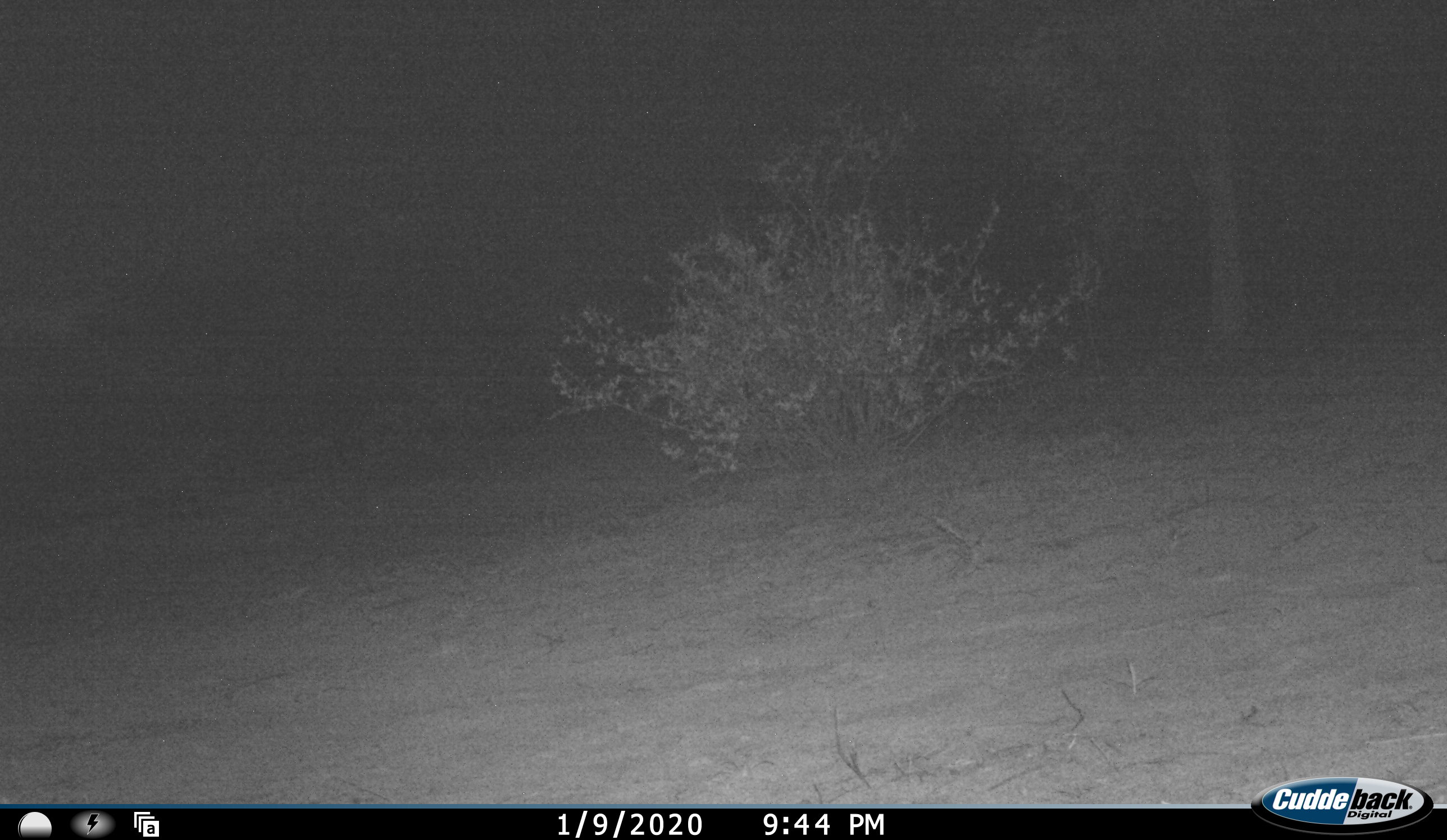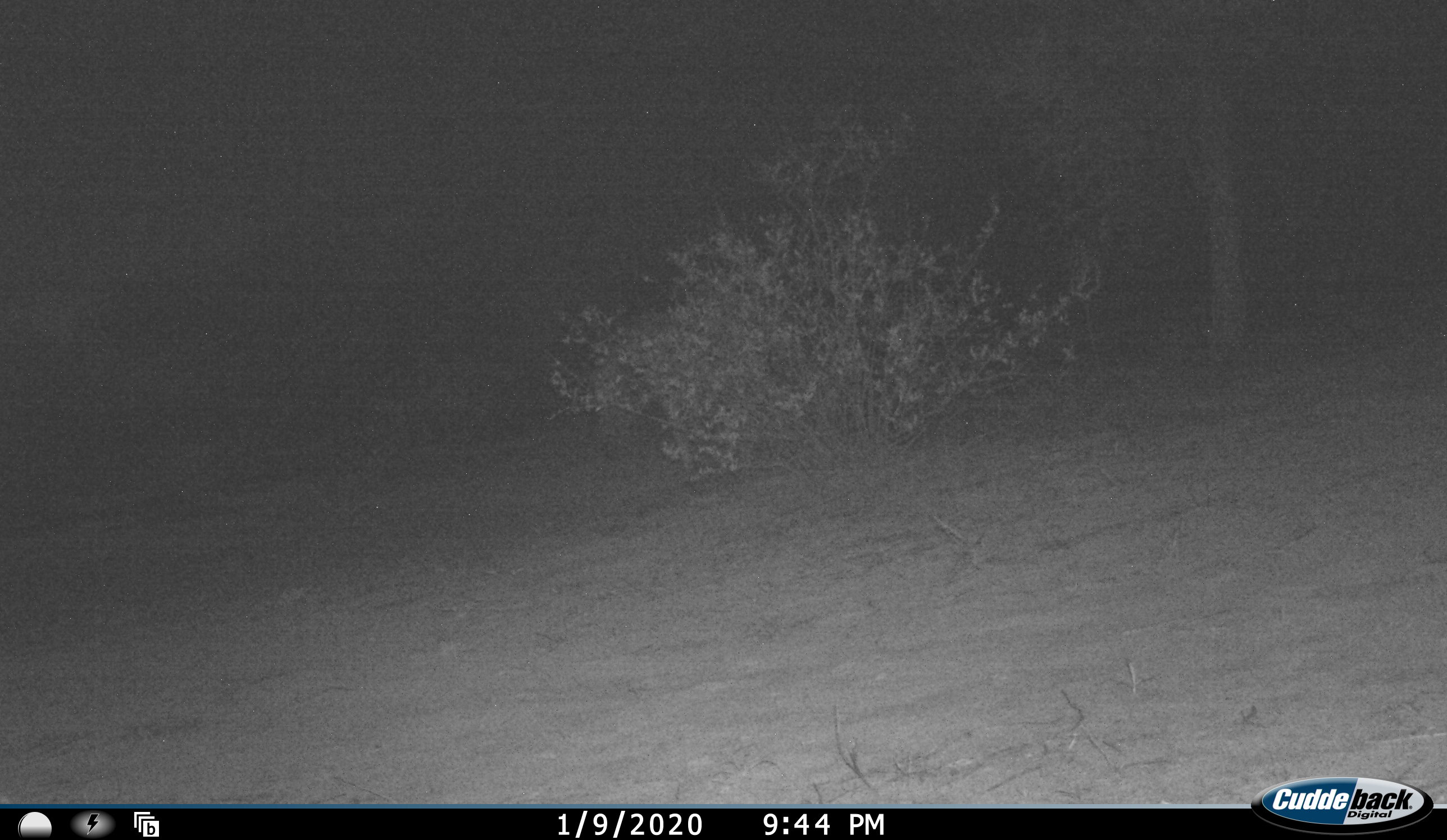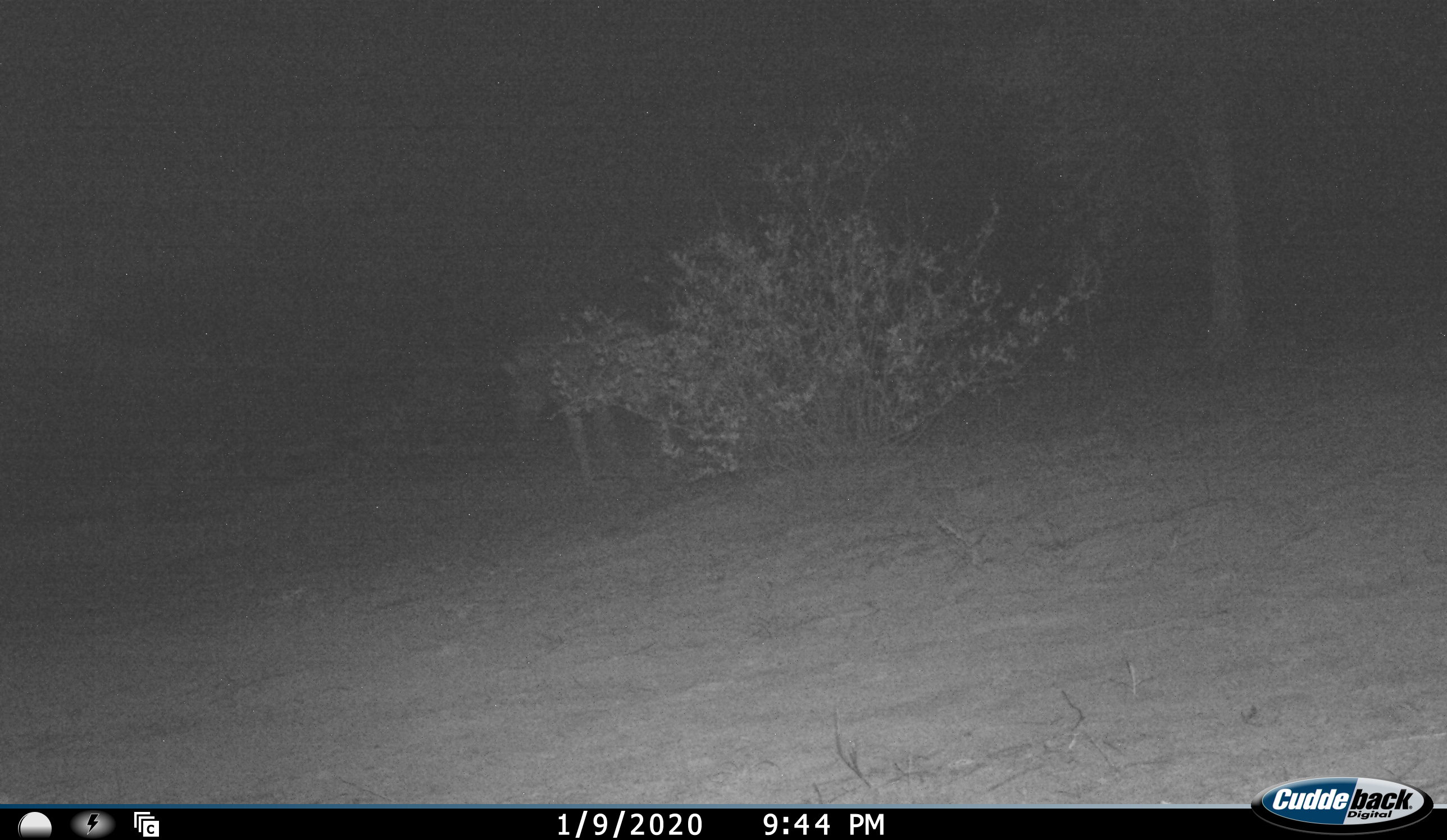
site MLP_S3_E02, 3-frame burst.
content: unidentified animal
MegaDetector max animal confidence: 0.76